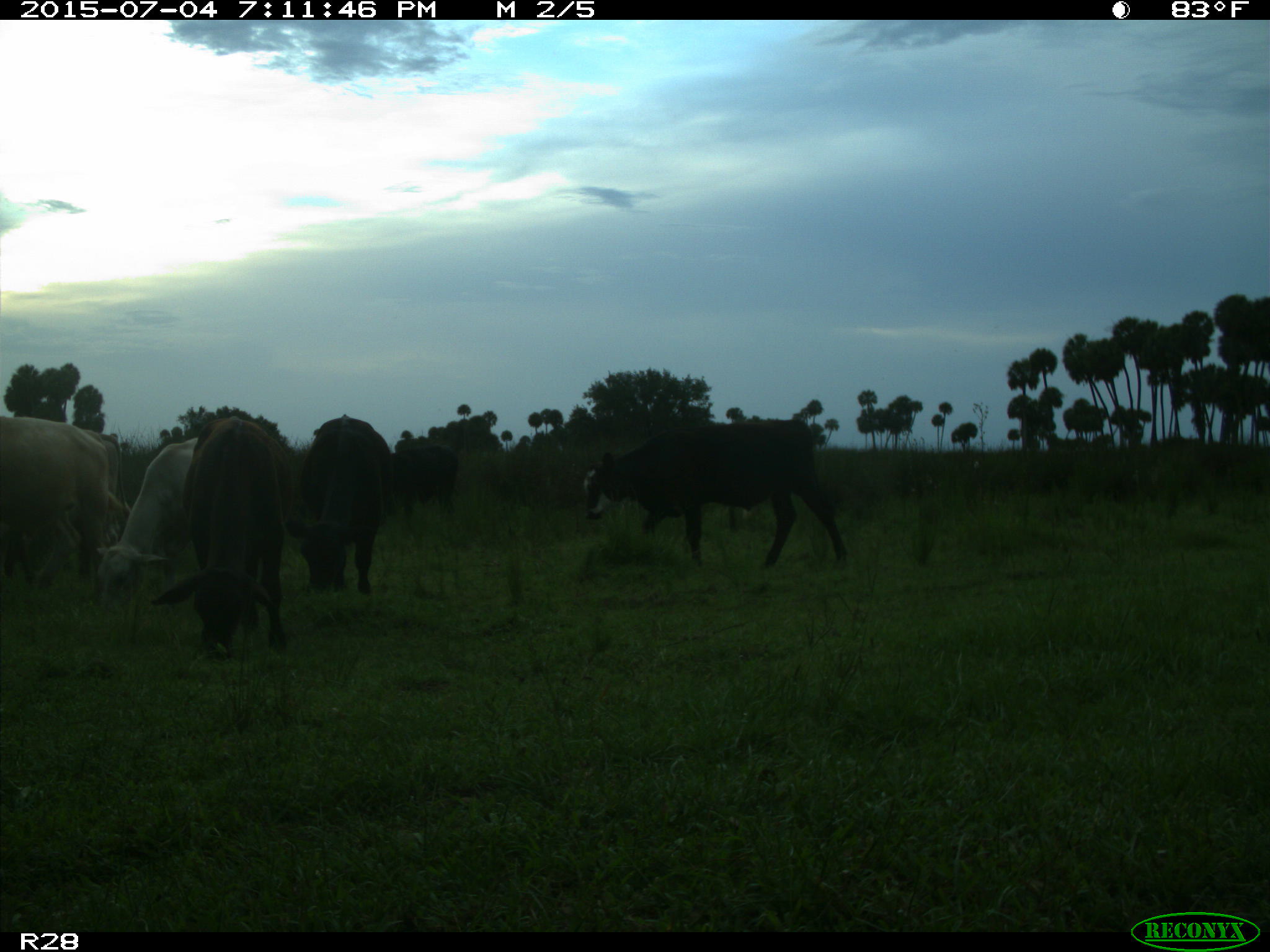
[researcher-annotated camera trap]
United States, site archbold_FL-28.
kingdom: Animalia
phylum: Chordata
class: Mammalia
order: Artiodactyla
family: Bovidae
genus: Bos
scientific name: Bos taurus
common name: domestic cow